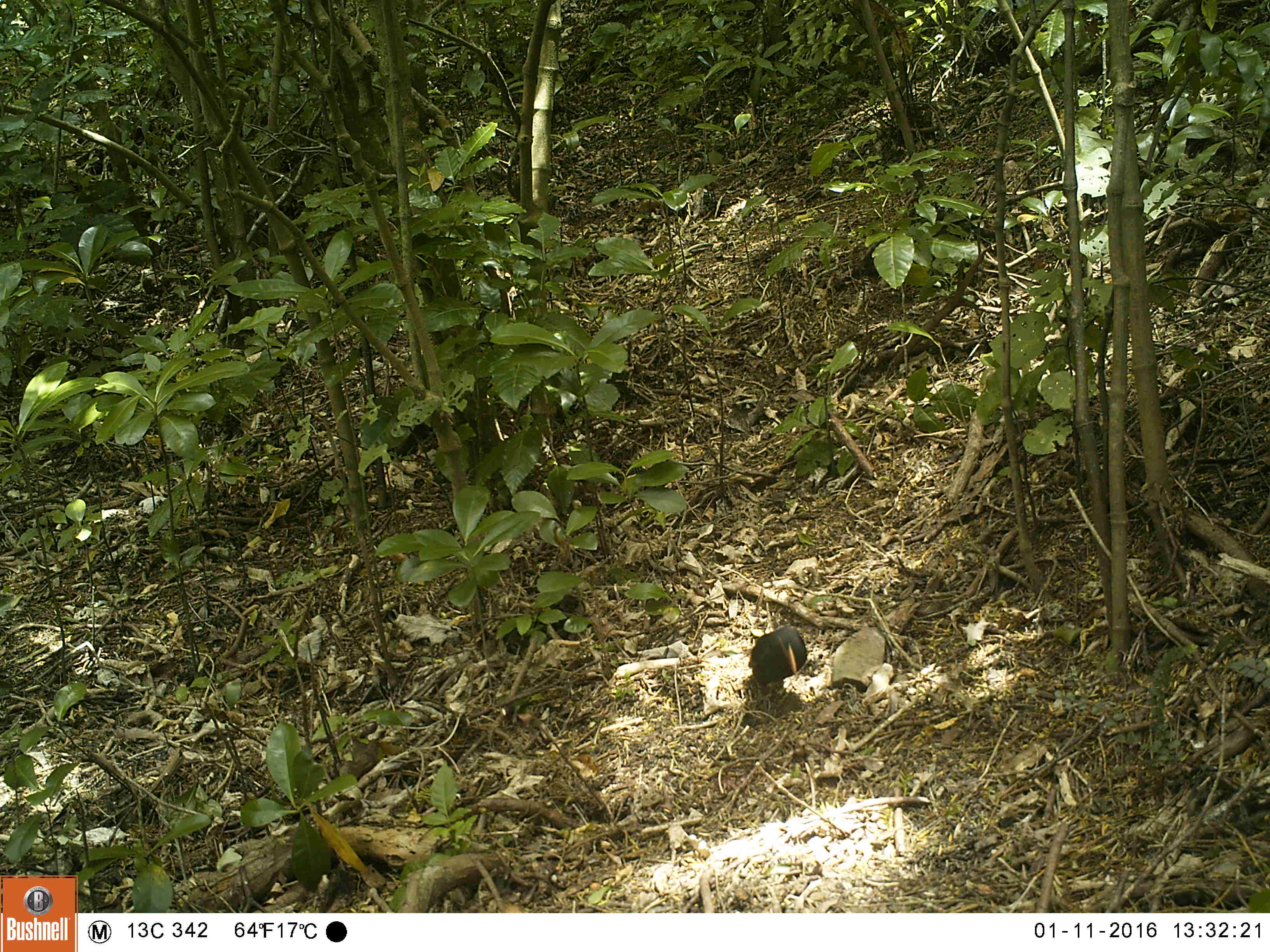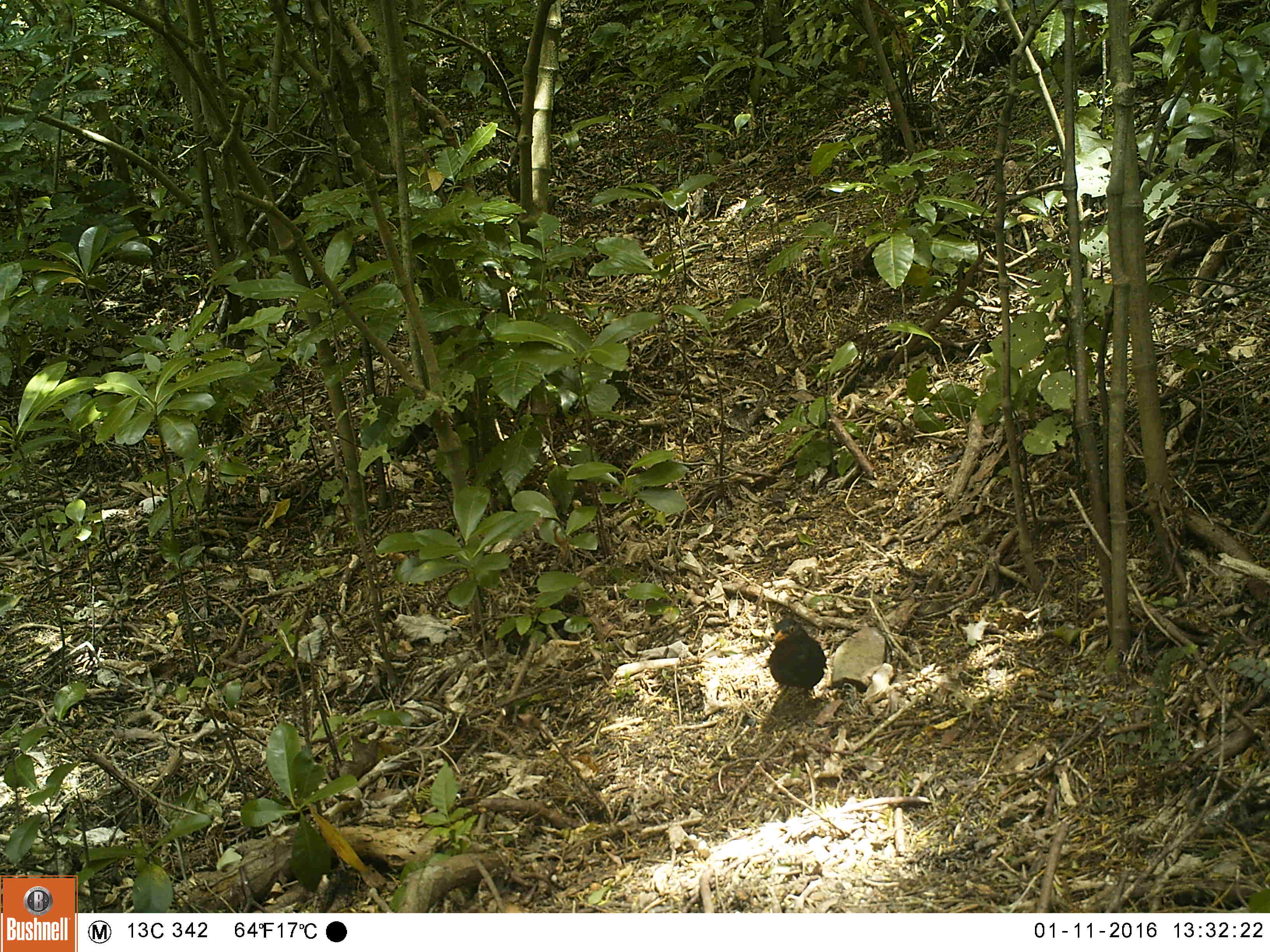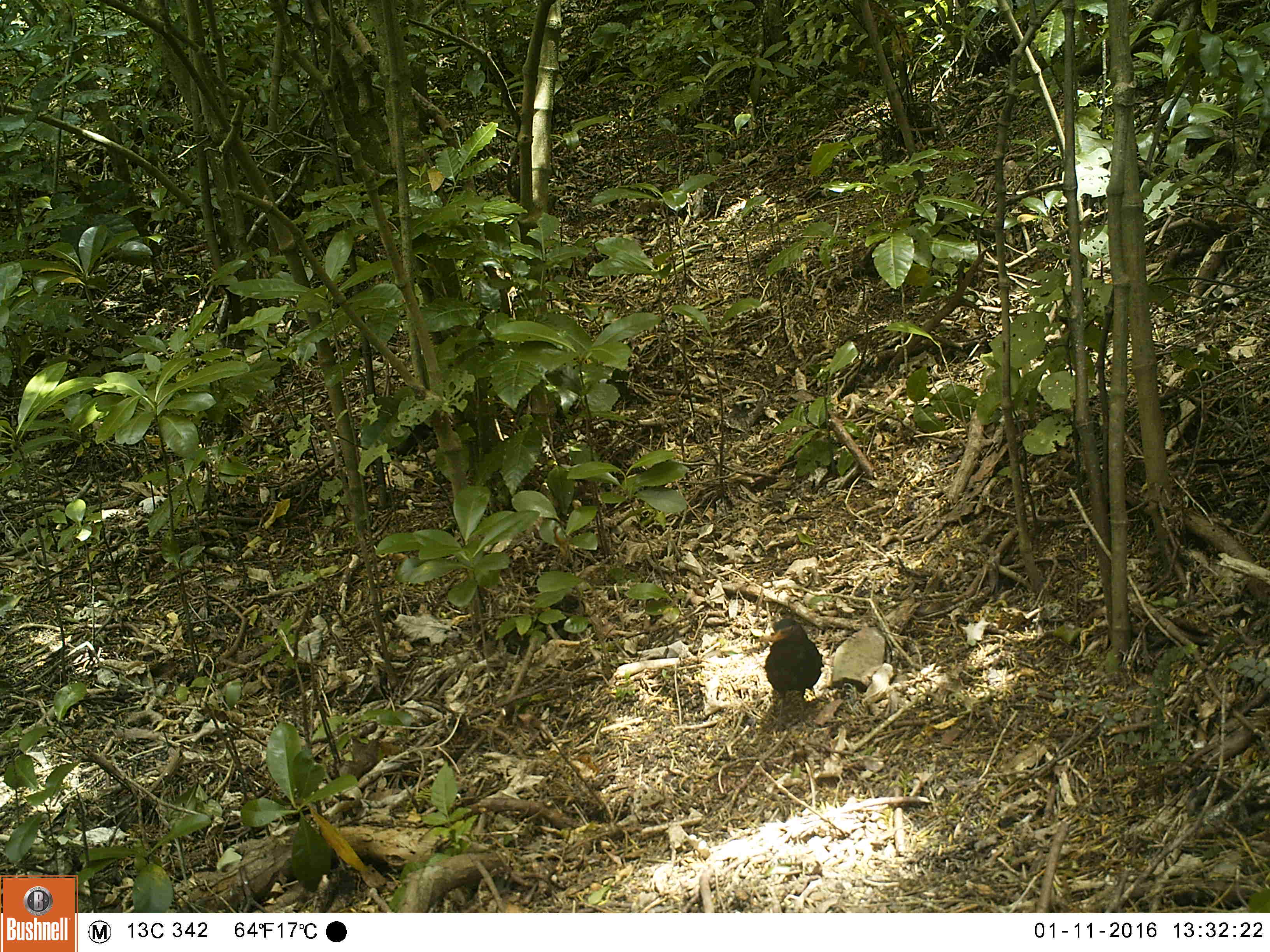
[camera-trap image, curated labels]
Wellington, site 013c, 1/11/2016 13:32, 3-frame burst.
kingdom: Animalia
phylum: Chordata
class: Aves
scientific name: Aves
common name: bird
Bird (Aves).